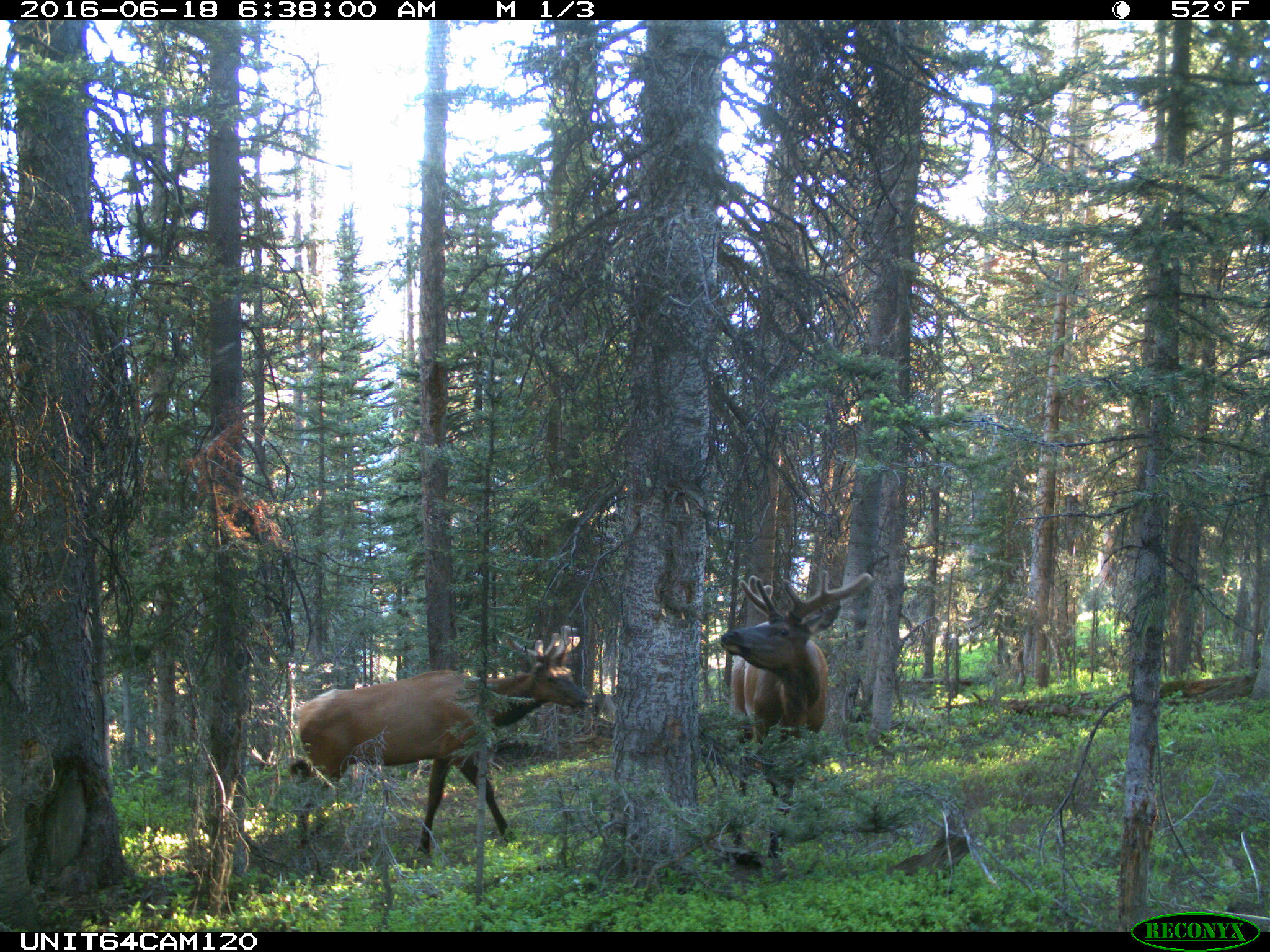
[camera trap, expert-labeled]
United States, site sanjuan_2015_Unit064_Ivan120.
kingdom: Animalia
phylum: Chordata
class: Mammalia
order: Artiodactyla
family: Cervidae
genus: Cervus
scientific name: Cervus elaphus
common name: red deer